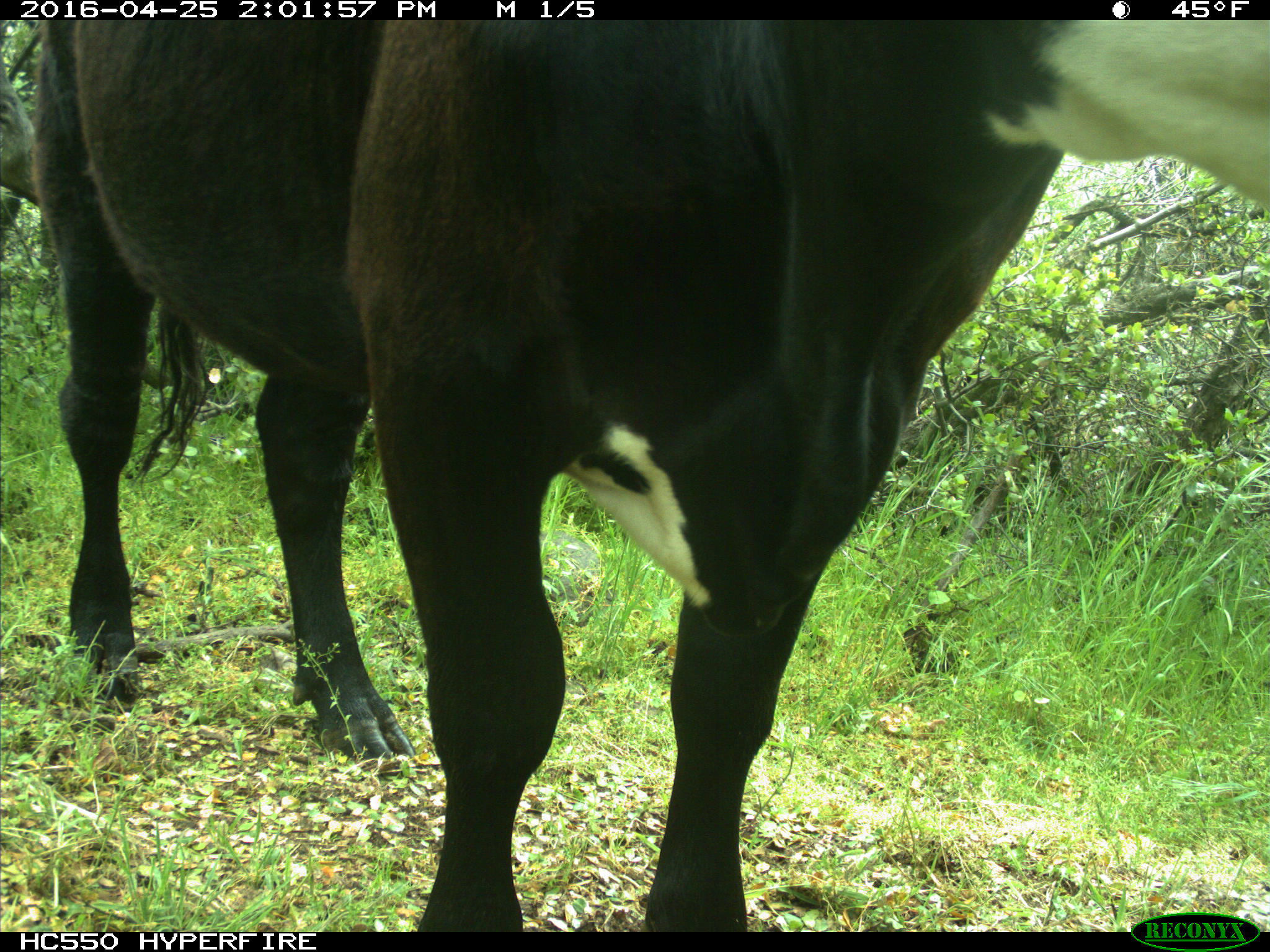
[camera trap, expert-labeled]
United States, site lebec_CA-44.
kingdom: Animalia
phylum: Chordata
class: Mammalia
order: Artiodactyla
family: Bovidae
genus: Bos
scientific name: Bos taurus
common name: domestic cow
Bos taurus (domestic cow).